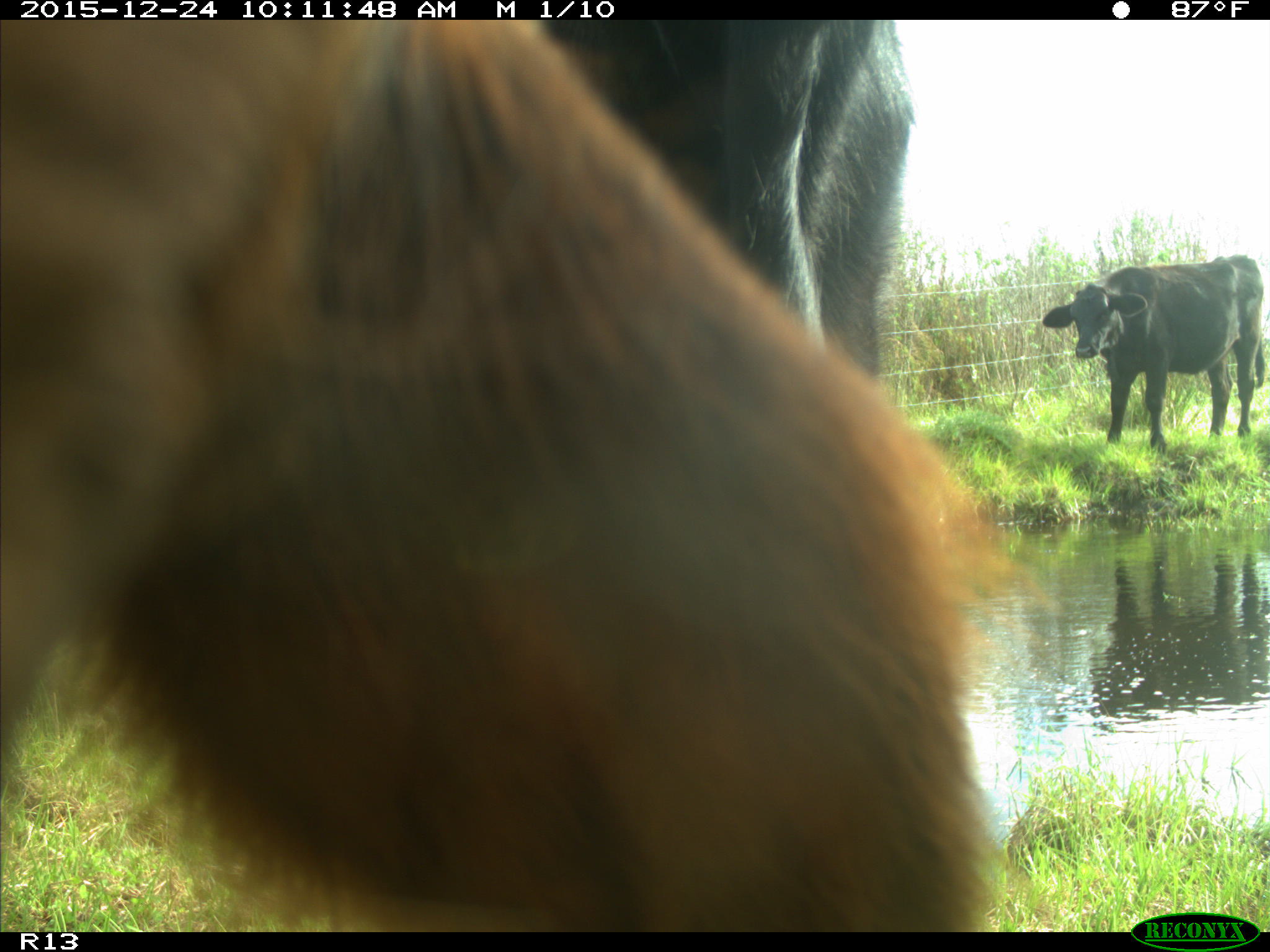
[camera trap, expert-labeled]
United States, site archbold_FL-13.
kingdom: Animalia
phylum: Chordata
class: Mammalia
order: Artiodactyla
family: Bovidae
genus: Bos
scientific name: Bos taurus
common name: domestic cow